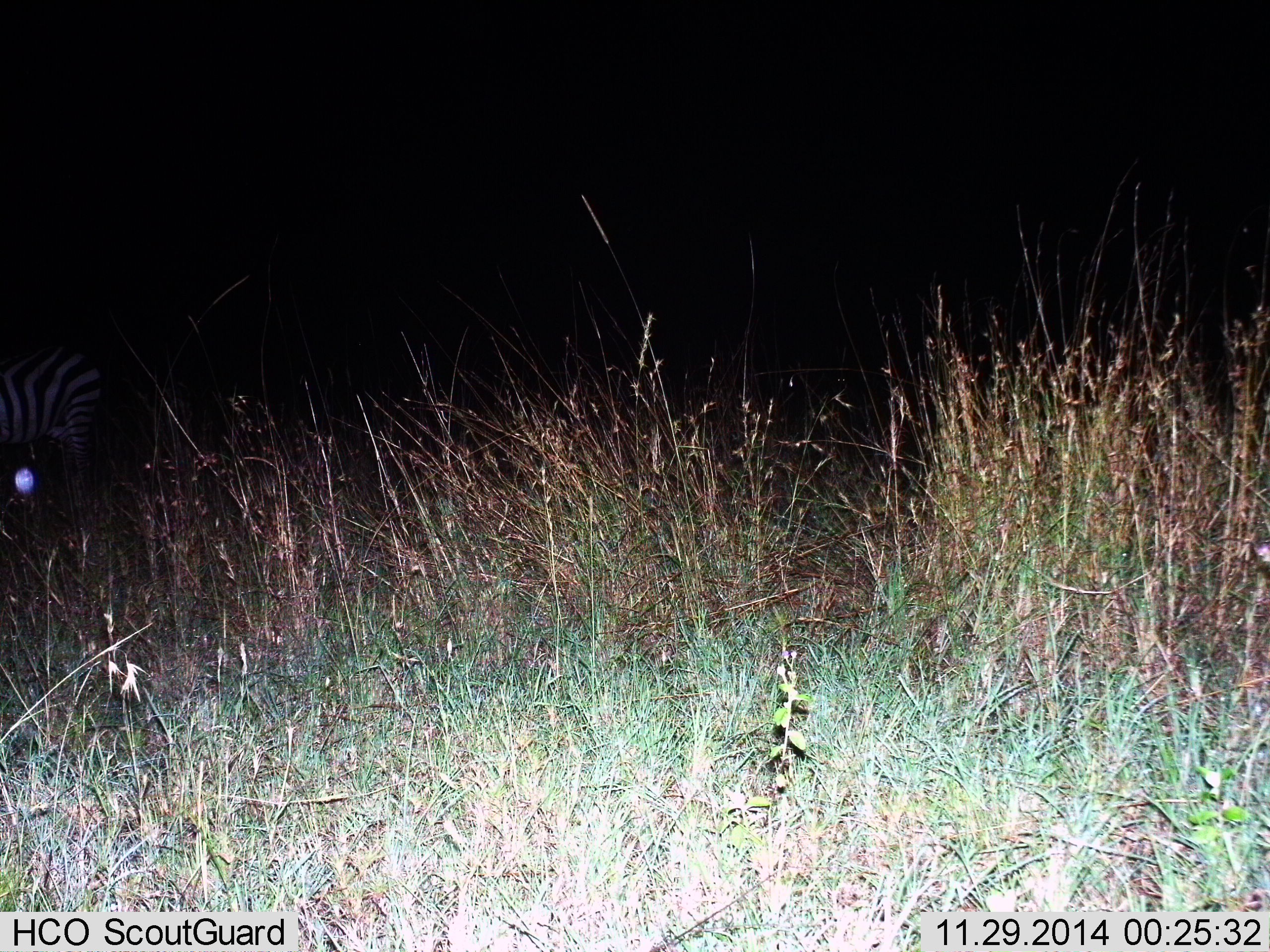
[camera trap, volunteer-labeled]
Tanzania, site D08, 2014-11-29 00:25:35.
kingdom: Animalia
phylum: Chordata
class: Mammalia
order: Perissodactyla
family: Equidae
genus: Equus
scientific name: Equus quagga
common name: plains zebra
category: zebra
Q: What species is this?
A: Zebra (plains zebra) (Equus quagga).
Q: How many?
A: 1.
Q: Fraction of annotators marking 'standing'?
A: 80%.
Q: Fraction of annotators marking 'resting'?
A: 0%.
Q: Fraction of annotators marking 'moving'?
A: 10%.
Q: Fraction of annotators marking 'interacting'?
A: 10%.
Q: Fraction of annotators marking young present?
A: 0%.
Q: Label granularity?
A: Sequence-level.